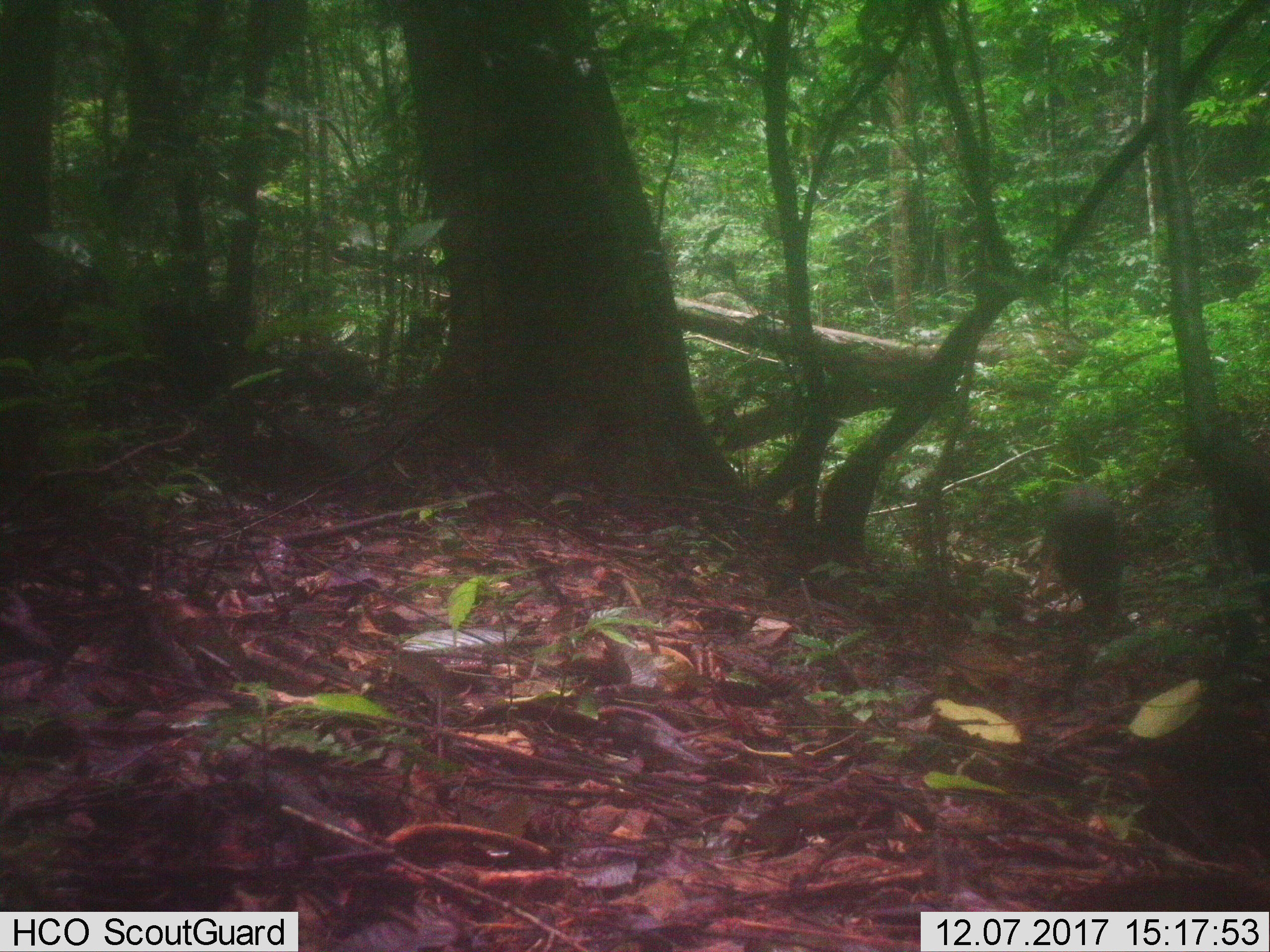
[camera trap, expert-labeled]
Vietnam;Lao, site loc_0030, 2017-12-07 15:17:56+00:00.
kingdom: Animalia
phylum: Chordata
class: Mammalia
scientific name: Mammalia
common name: mammal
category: unidentified mammal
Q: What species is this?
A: Unidentified mammal (mammal) (Mammalia).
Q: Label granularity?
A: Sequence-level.